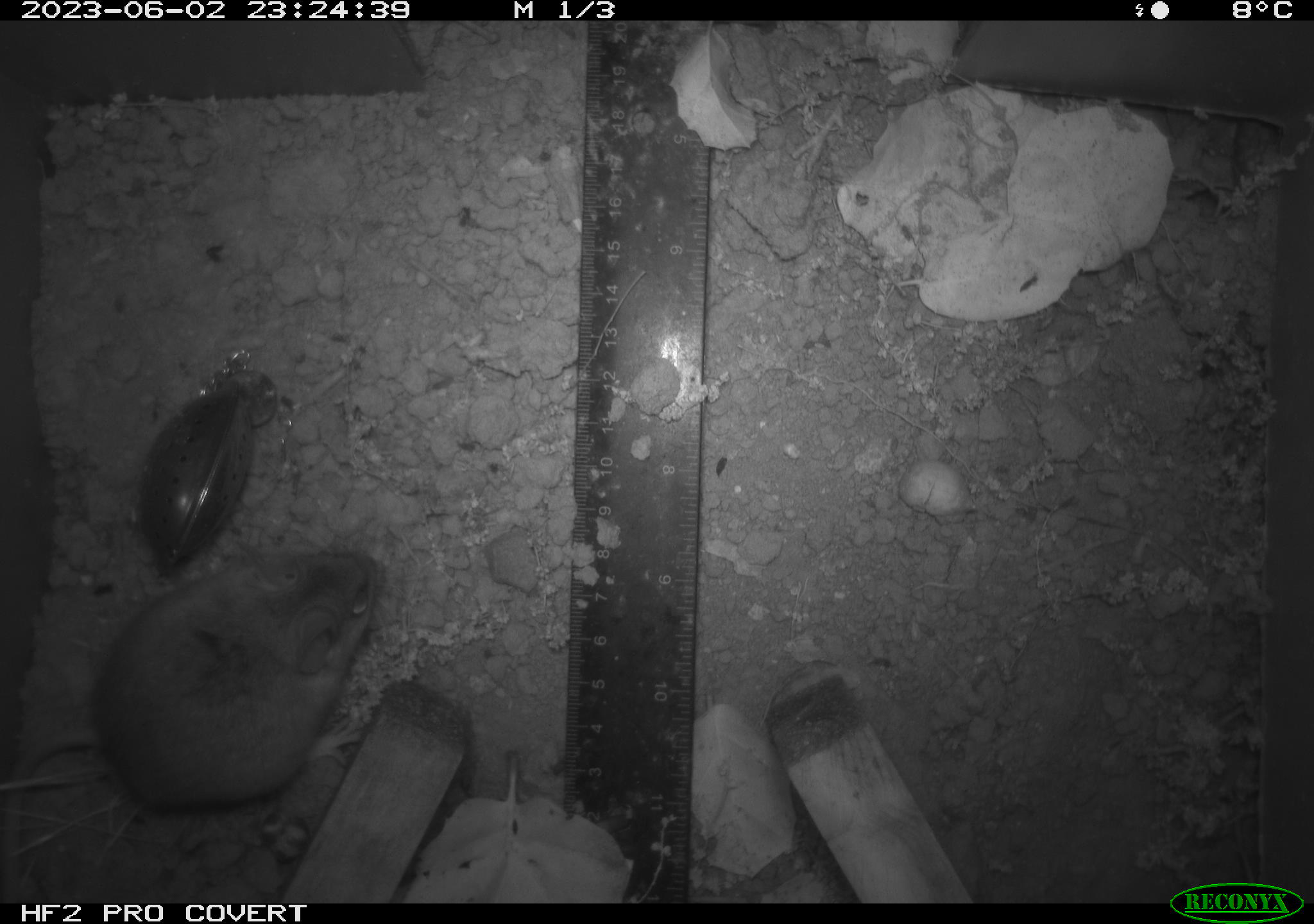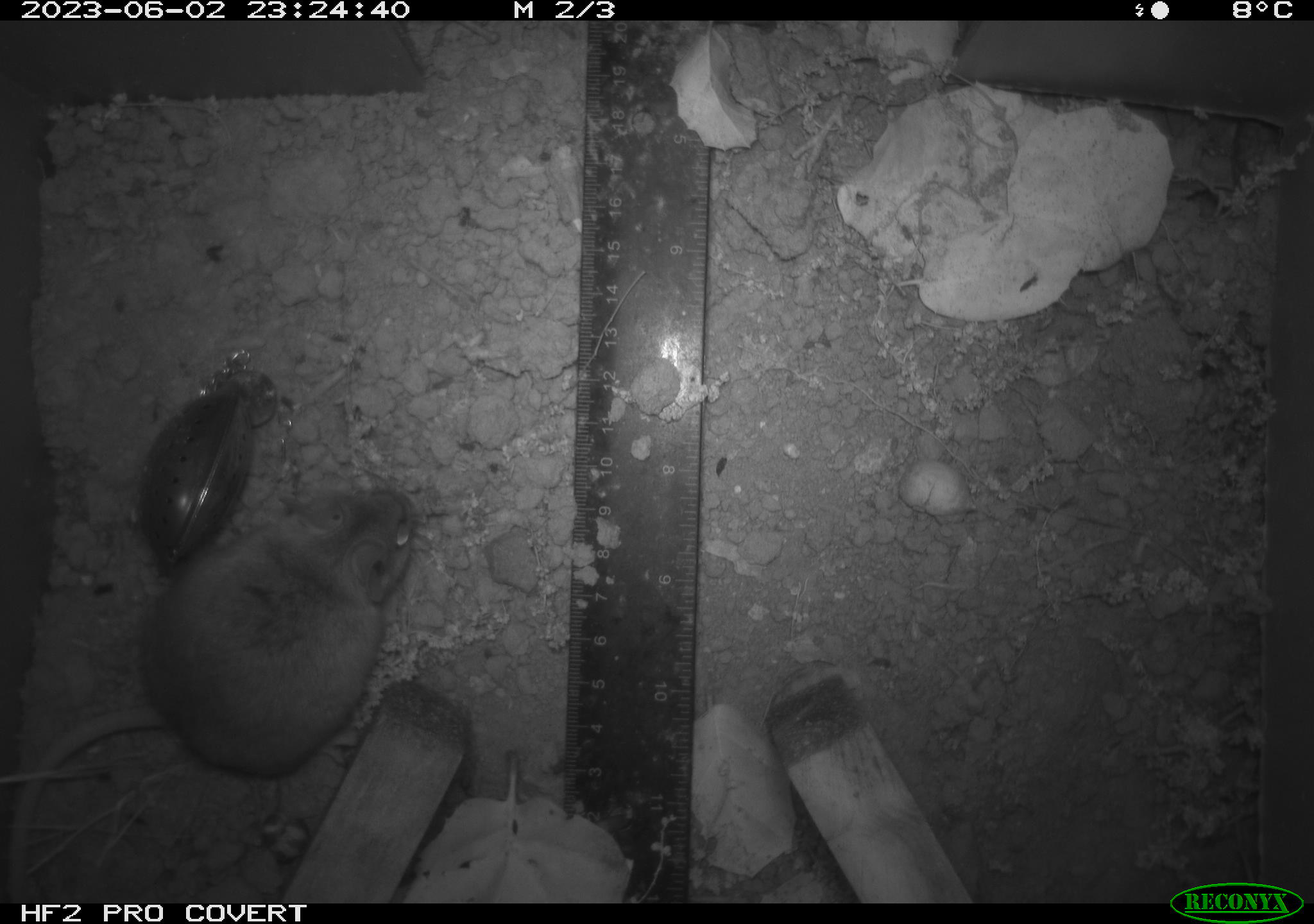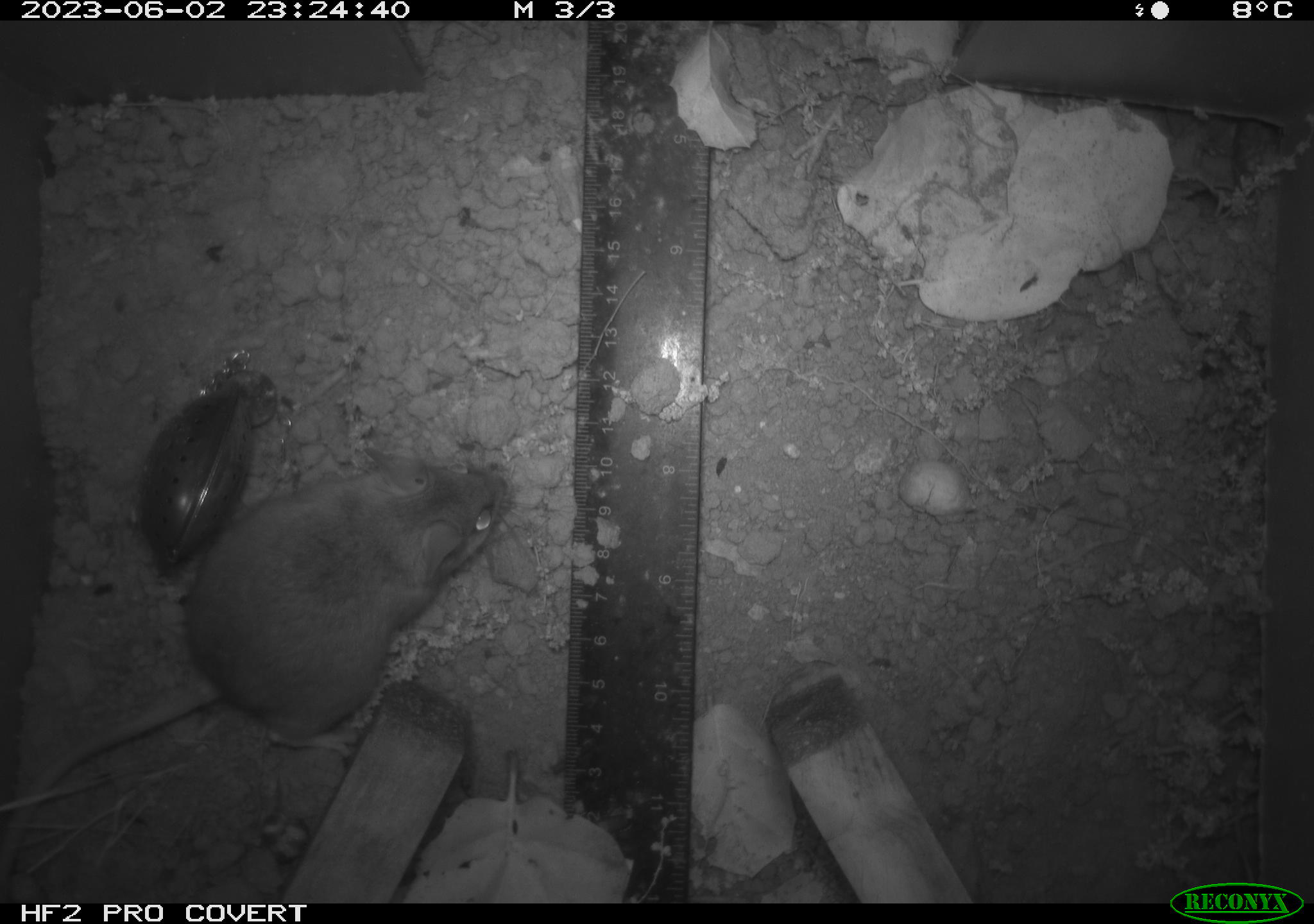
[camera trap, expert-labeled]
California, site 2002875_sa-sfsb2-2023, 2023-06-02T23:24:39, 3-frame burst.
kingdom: Animalia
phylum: Chordata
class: Mammalia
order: Rodentia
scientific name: Rodentia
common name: mouse species